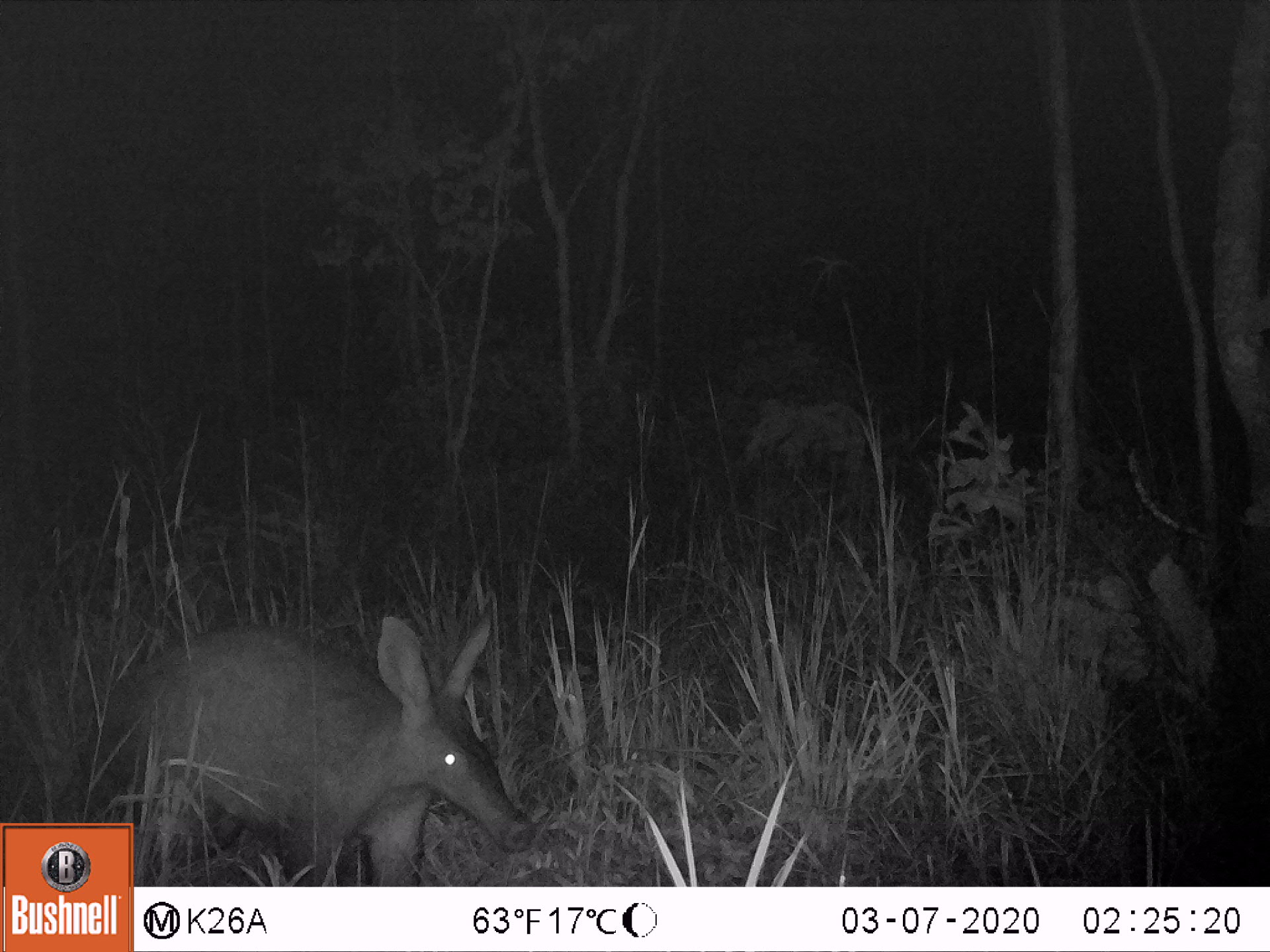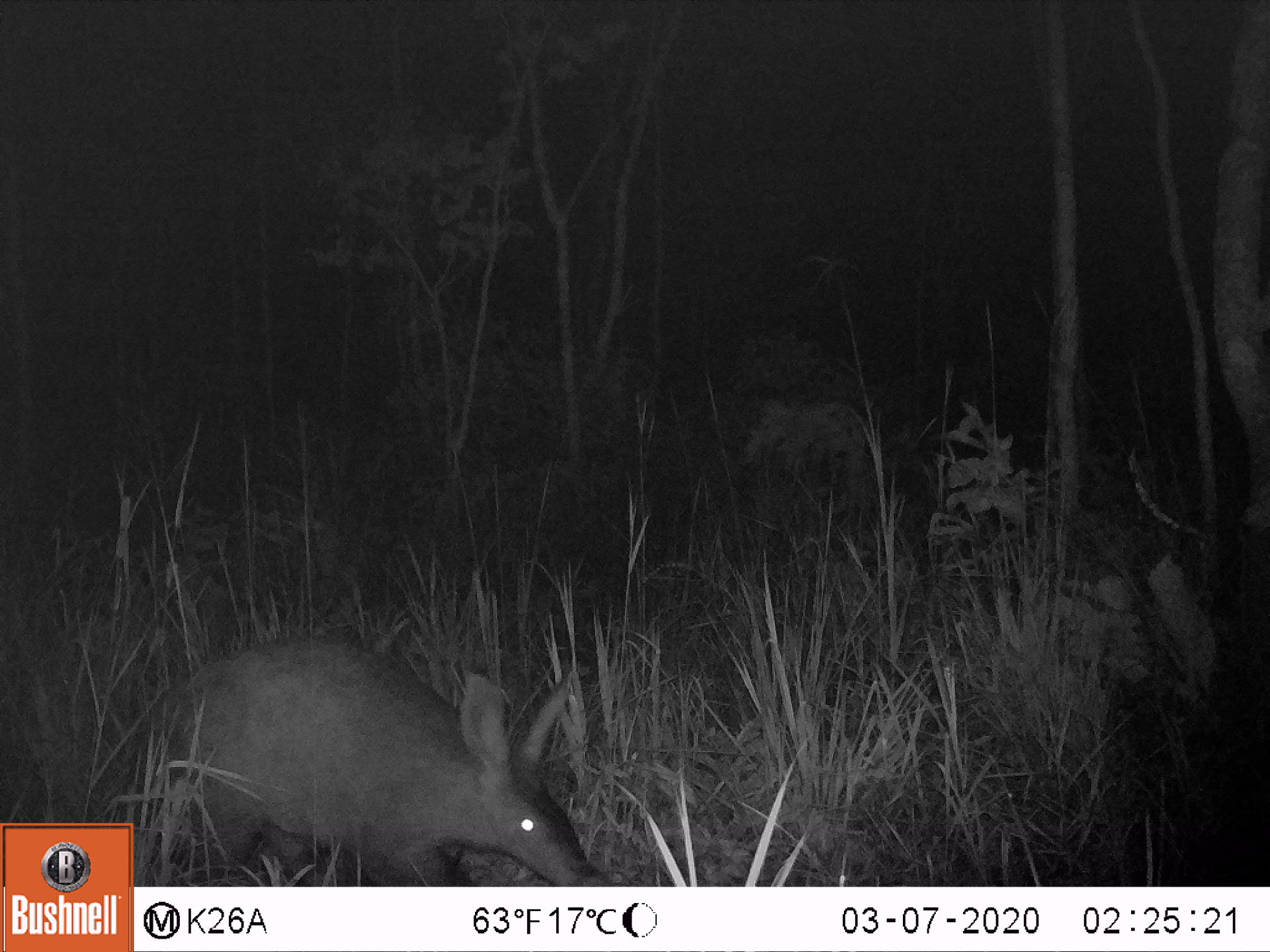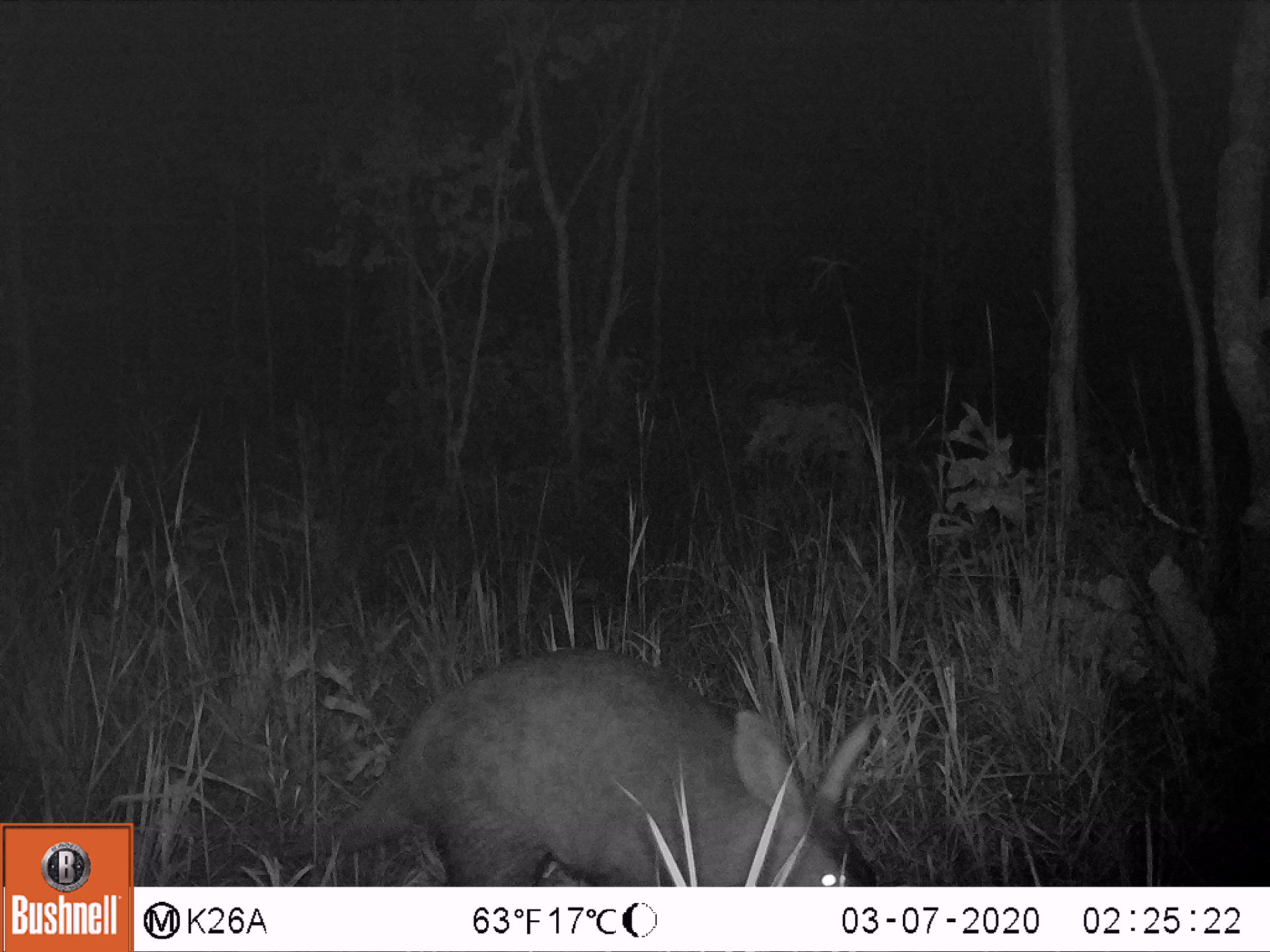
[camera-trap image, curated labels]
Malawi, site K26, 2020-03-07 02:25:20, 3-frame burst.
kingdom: Animalia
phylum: Chordata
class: Mammalia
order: Tubulidentata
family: Orycteropodidae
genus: Orycteropus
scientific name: Orycteropus afer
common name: aardvark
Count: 1.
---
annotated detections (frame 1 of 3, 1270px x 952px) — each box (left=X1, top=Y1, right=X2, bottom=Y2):
aardvark: (left=137, top=594, right=542, bottom=884)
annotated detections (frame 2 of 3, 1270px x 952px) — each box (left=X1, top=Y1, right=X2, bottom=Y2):
aardvark: (left=139, top=632, right=603, bottom=884)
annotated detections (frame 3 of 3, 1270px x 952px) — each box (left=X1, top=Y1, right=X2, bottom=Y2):
aardvark: (left=268, top=645, right=887, bottom=884)